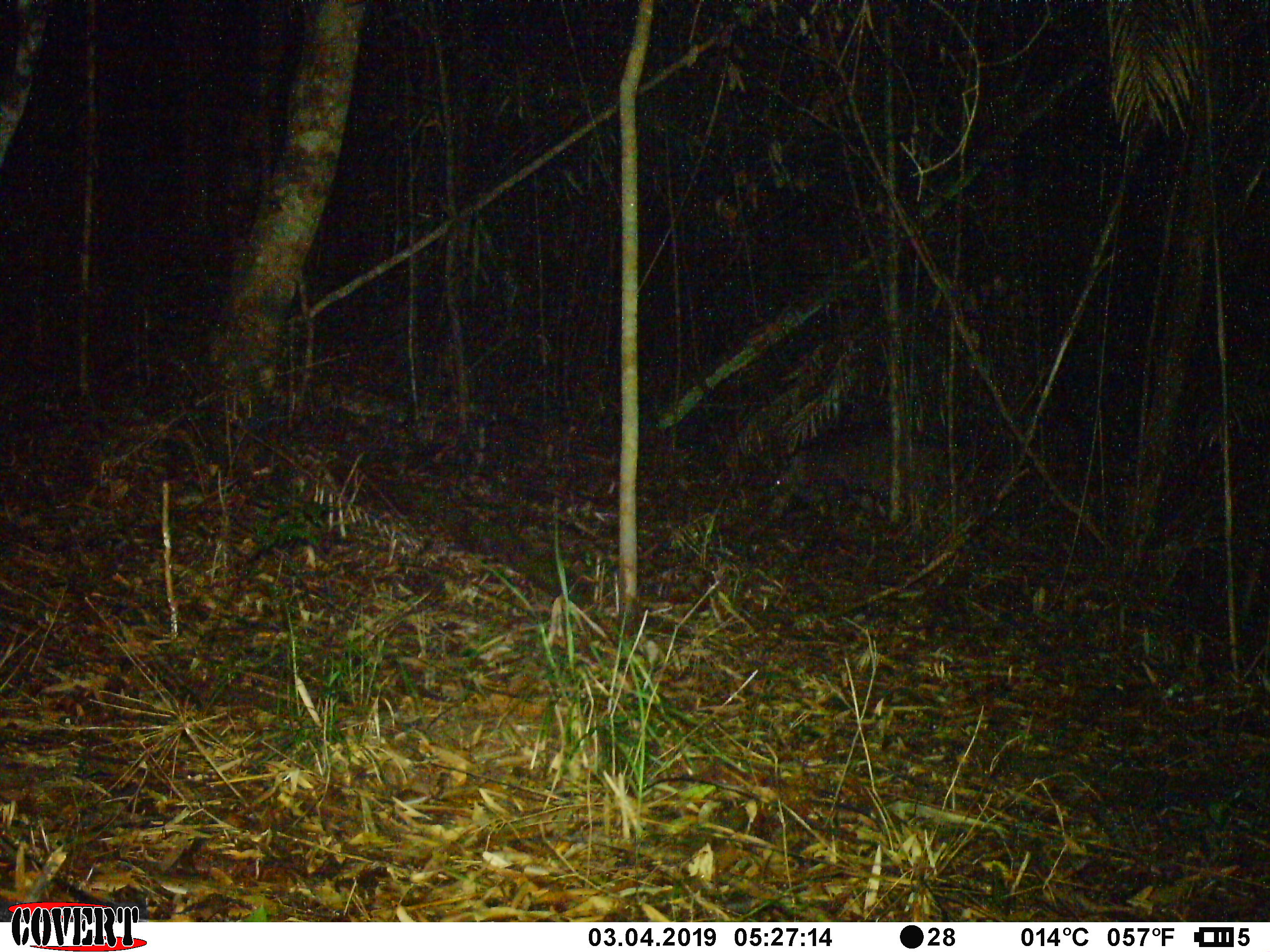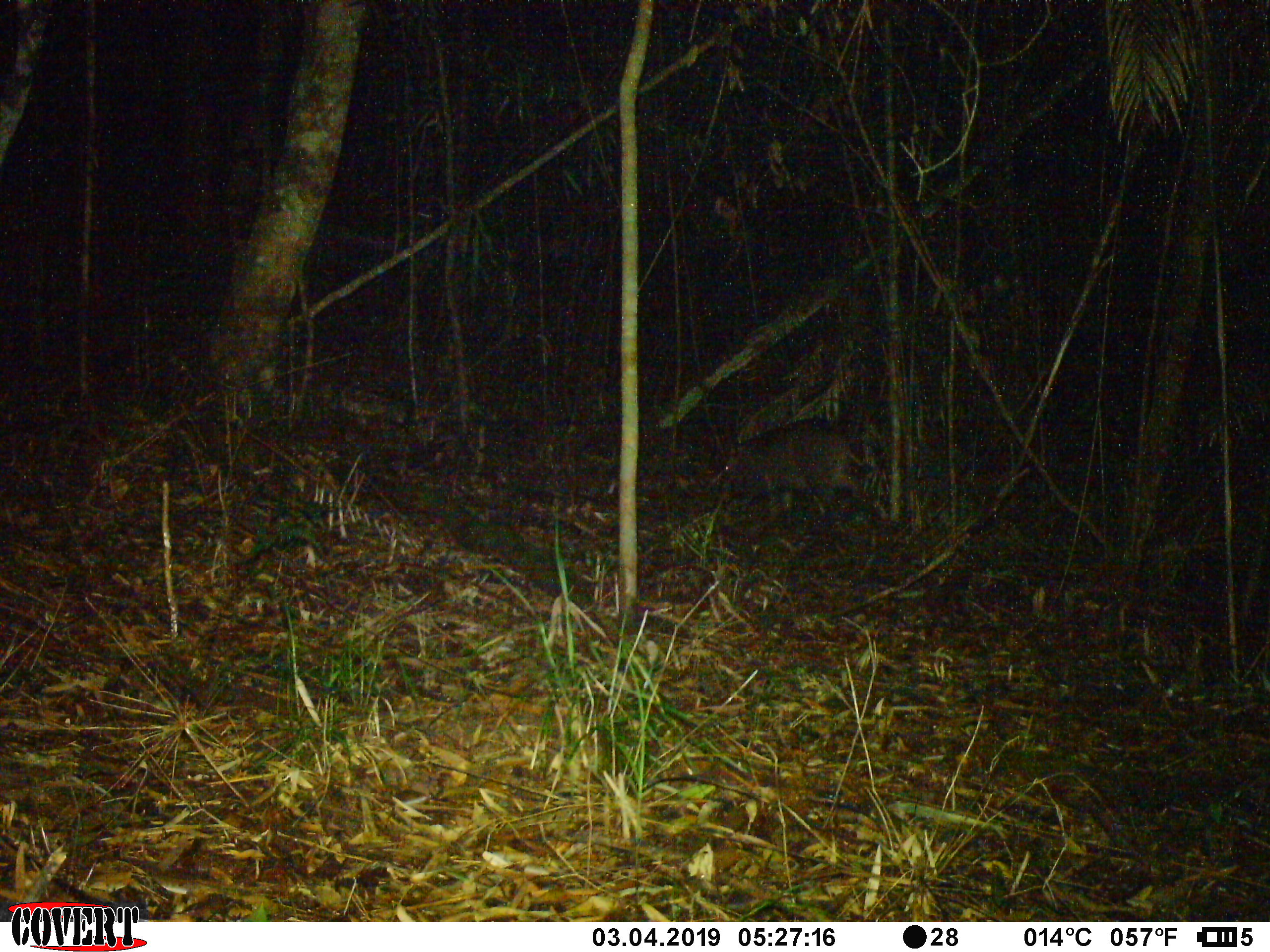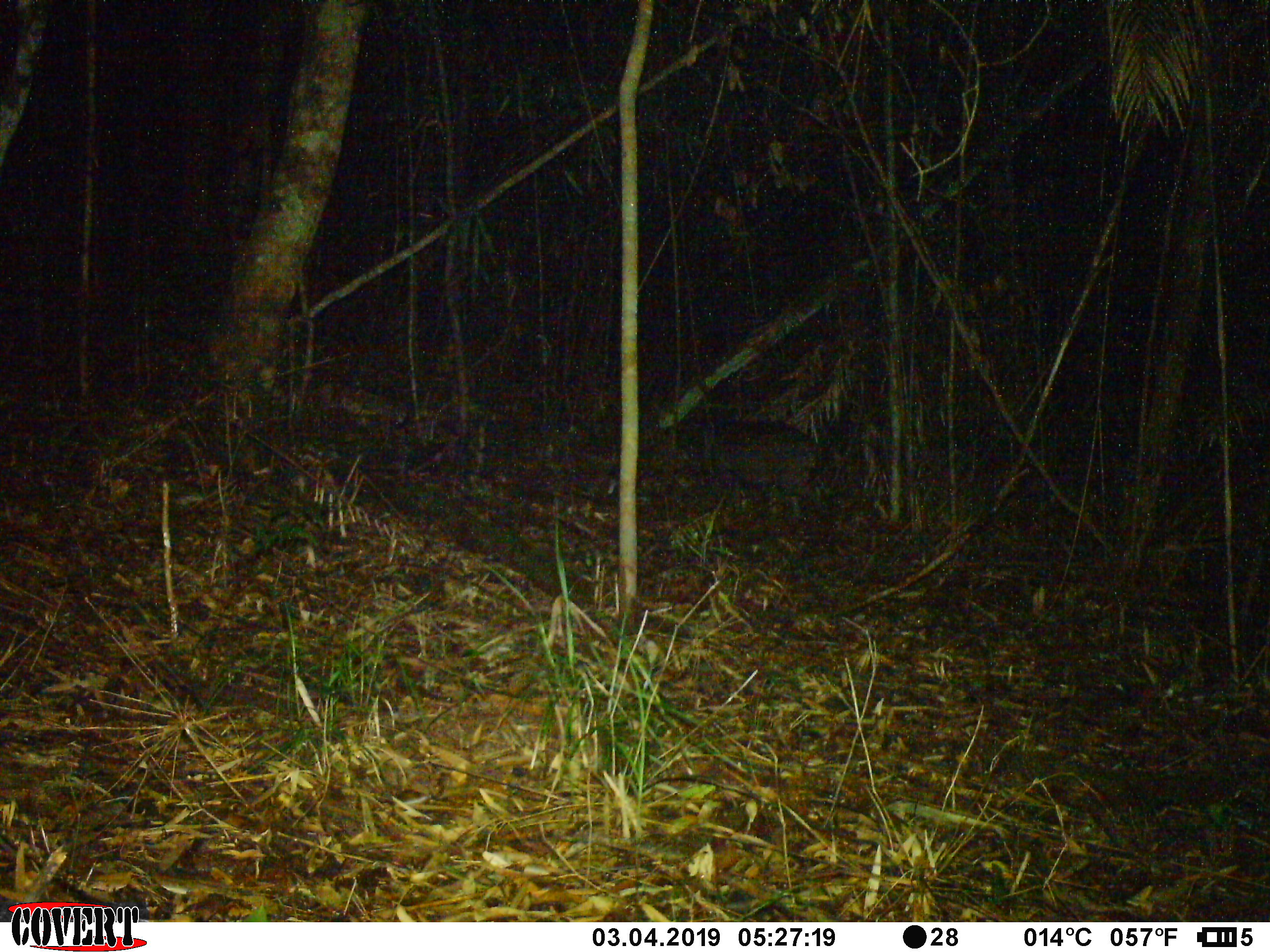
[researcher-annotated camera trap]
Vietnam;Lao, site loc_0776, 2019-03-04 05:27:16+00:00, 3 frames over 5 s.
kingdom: Animalia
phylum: Chordata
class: Mammalia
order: Artiodactyla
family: Suidae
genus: Sus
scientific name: Sus scrofa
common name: eurasian wild pig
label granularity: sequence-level